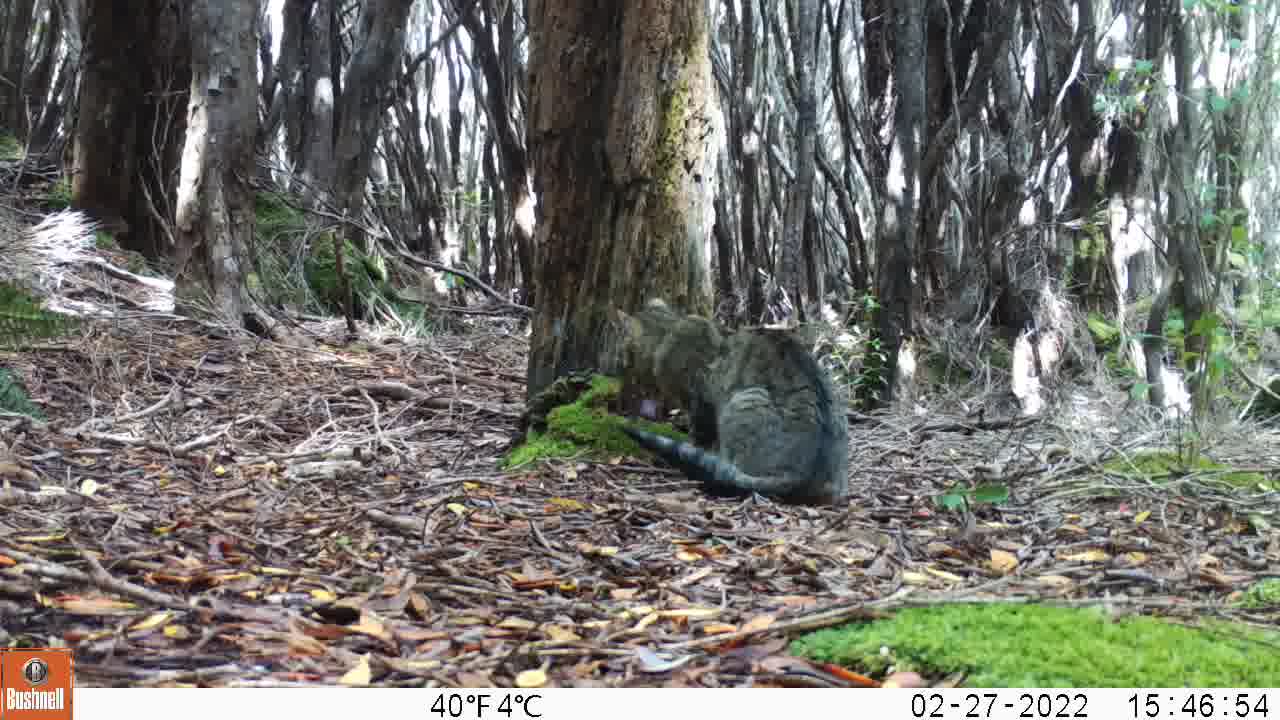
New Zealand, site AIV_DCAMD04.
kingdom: Animalia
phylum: Chordata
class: Mammalia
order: Carnivora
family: Felidae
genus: Felis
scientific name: Felis catus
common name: domestic cat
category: cat